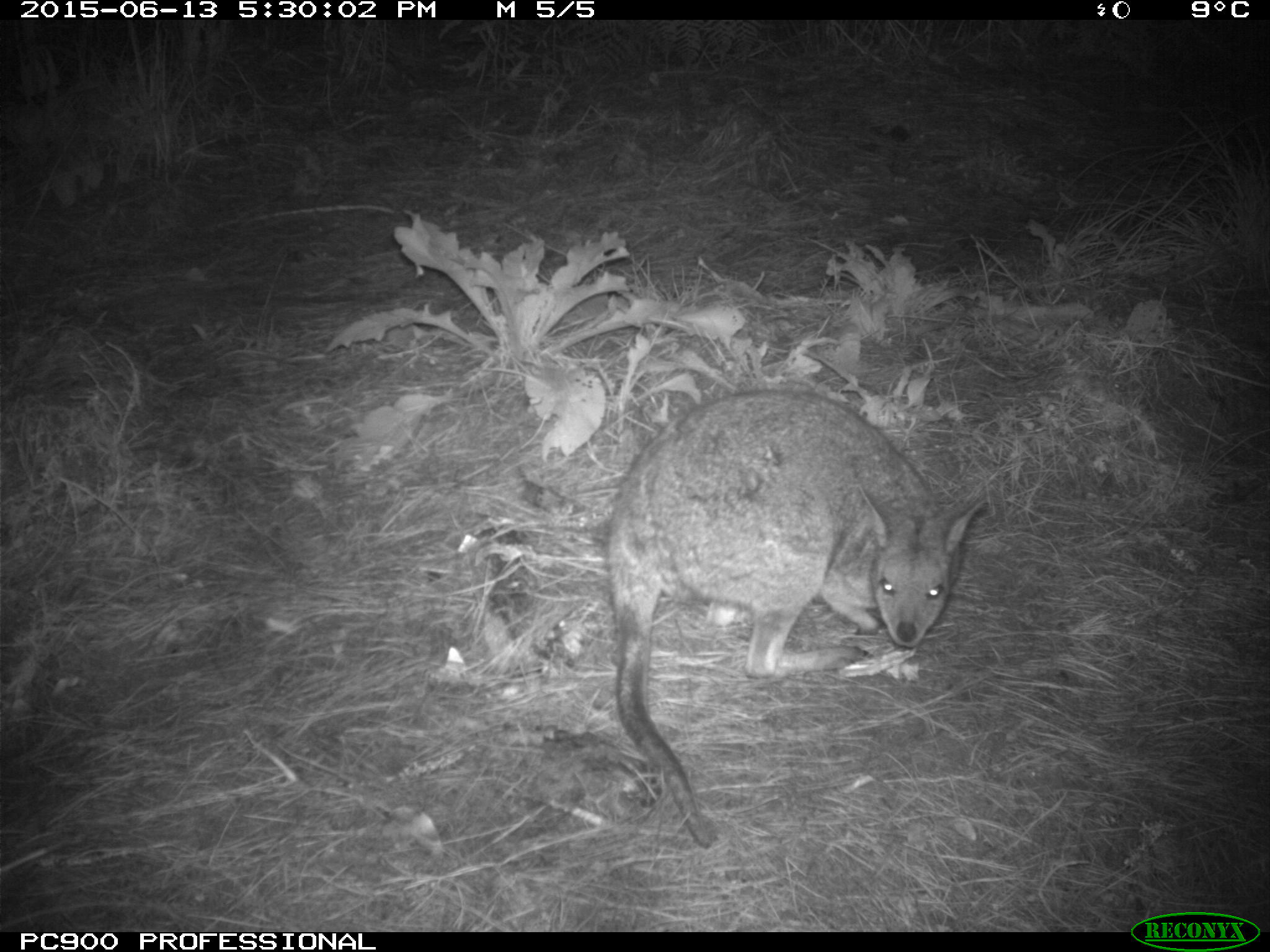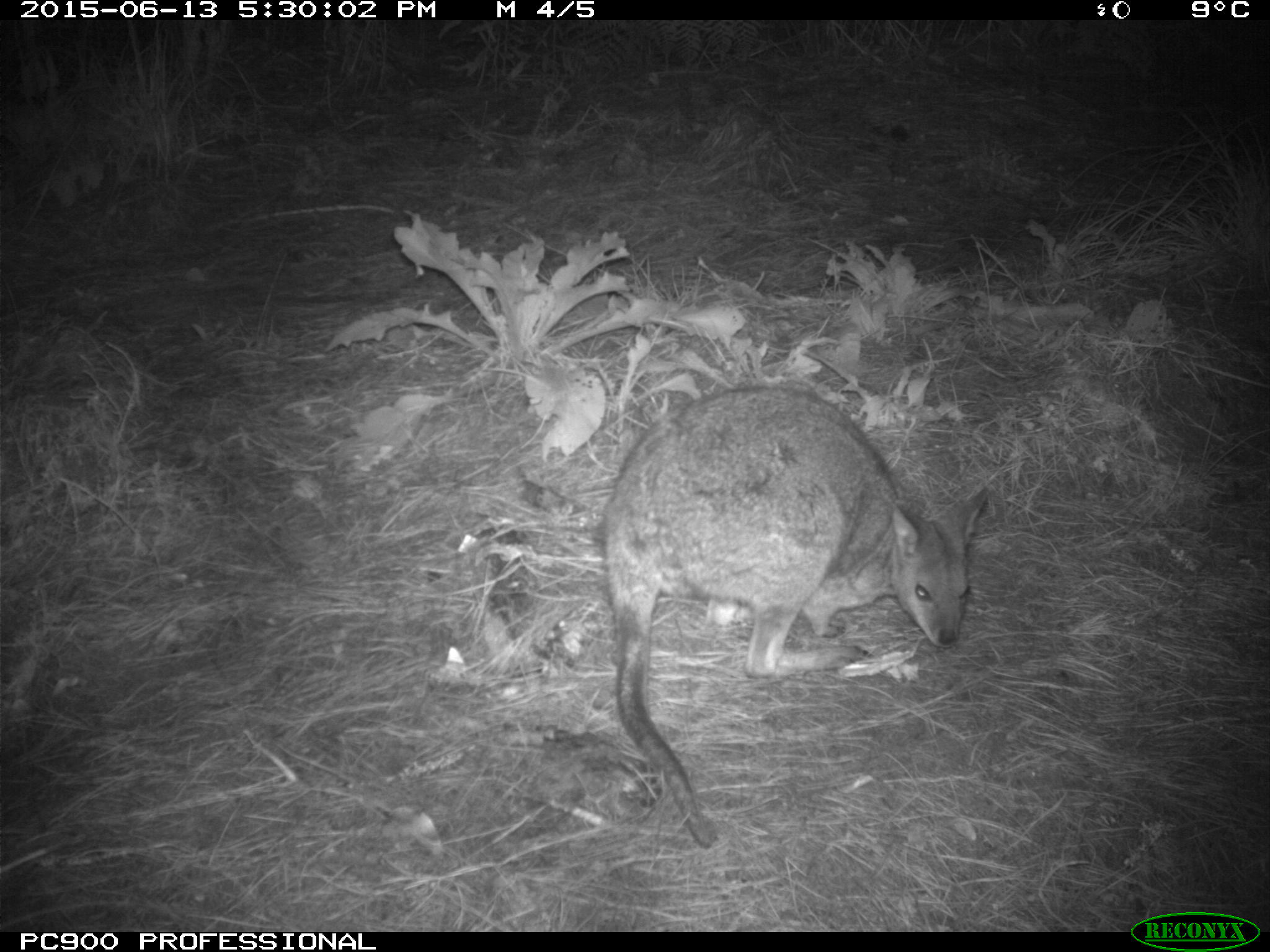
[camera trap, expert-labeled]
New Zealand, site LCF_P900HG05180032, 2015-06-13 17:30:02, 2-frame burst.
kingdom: Animalia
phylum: Chordata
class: Mammalia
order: Diprotodontia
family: Macropodidae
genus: Notamacropus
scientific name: Notamacropus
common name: wallaby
Wallaby (Notamacropus).